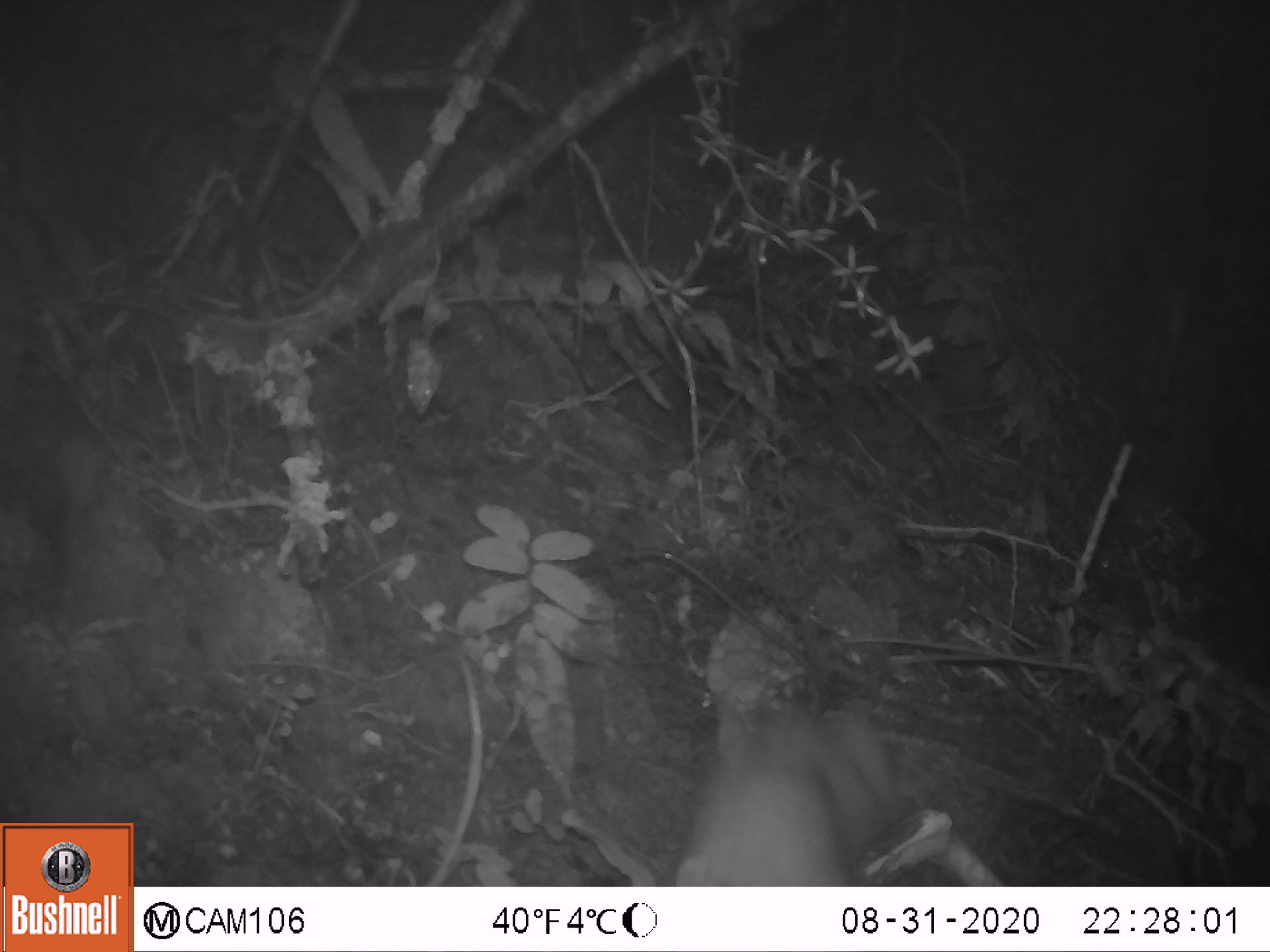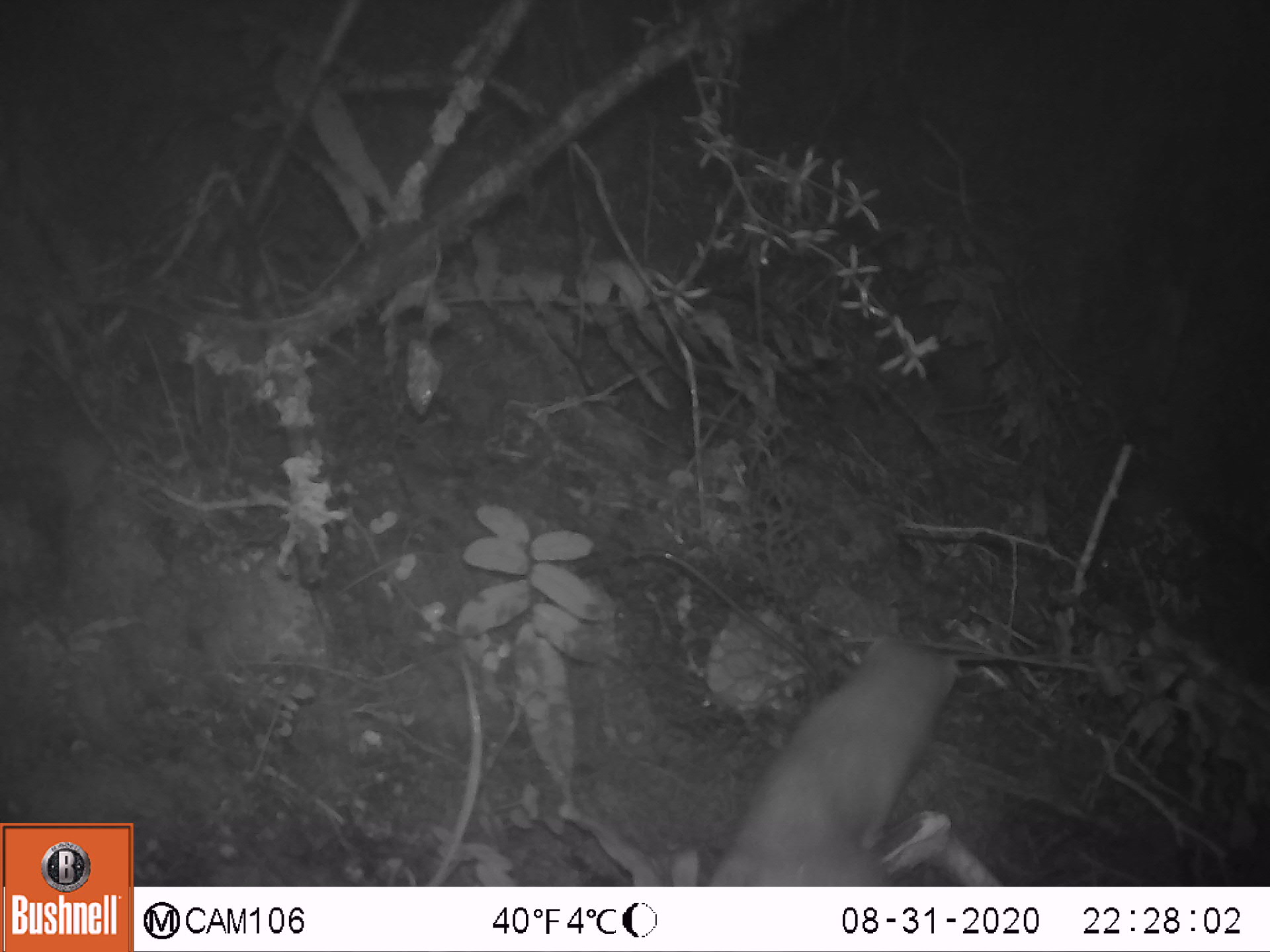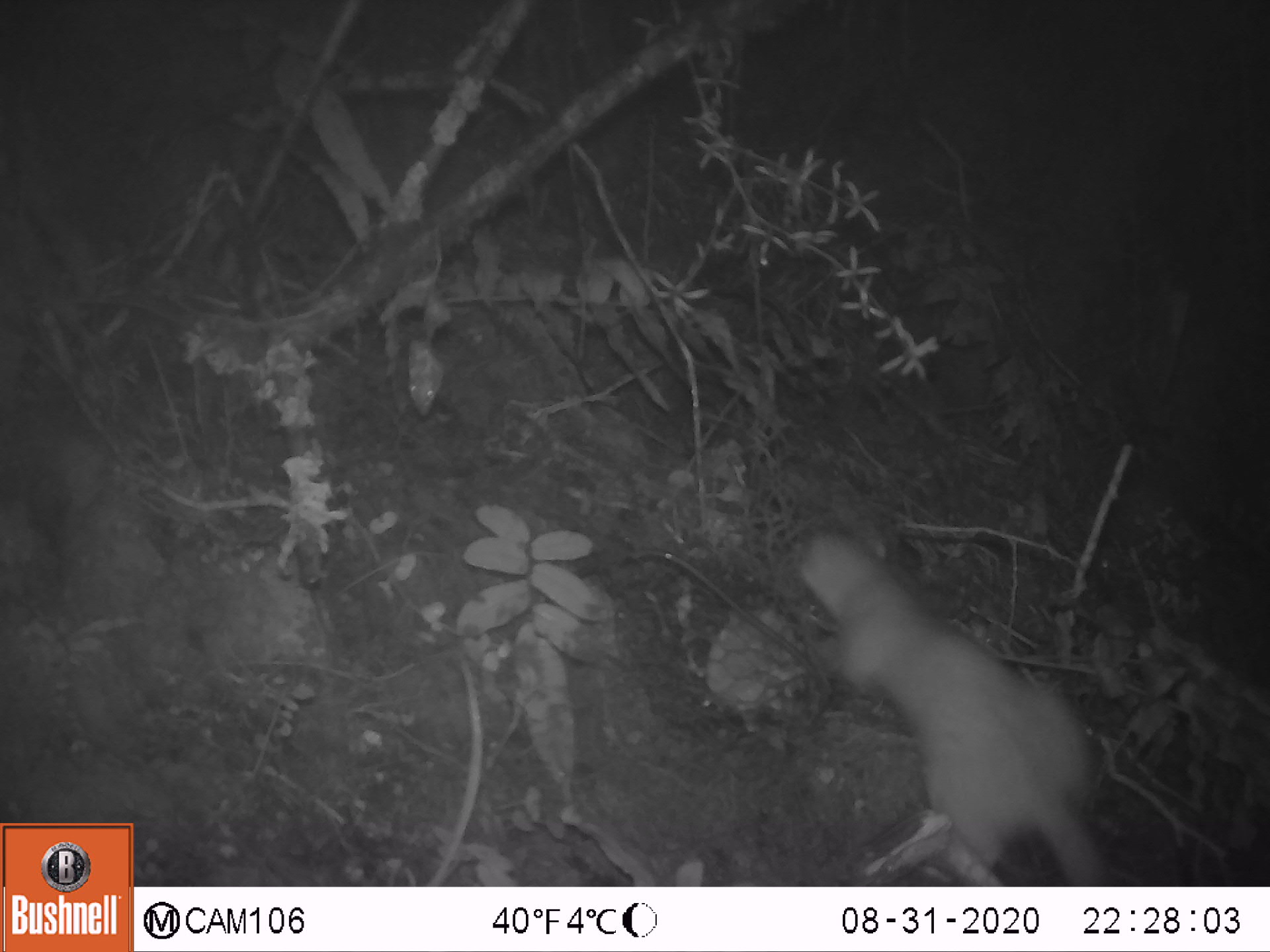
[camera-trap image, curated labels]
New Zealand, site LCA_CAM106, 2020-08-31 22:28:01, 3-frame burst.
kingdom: Animalia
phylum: Chordata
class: Mammalia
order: Carnivora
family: Mustelidae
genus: Mustela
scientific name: Mustela erminea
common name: stoat